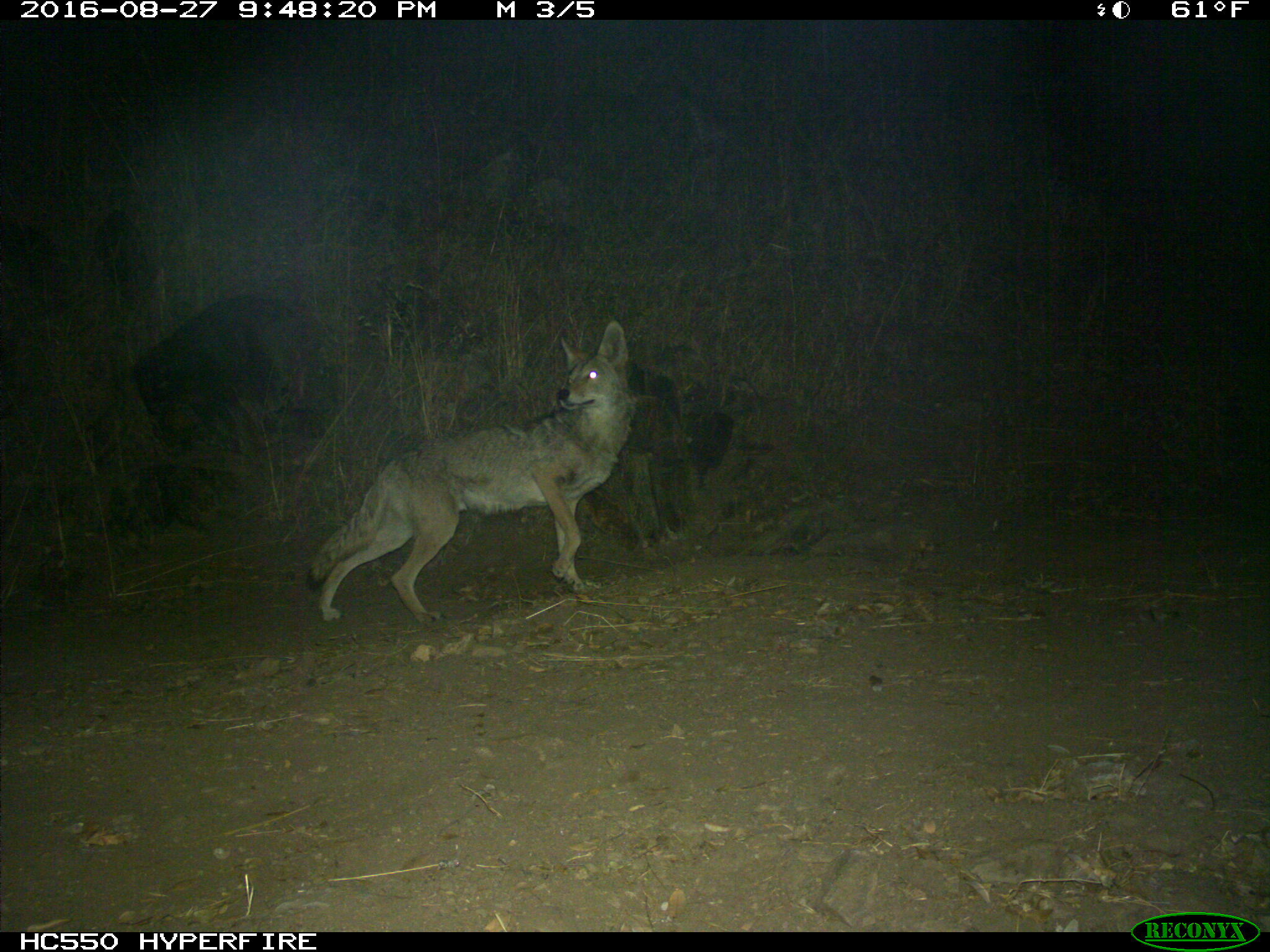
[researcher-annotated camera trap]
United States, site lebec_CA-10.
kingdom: Animalia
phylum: Chordata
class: Mammalia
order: Carnivora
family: Canidae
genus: Canis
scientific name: Canis latrans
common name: coyote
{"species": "Canis latrans (coyote)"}